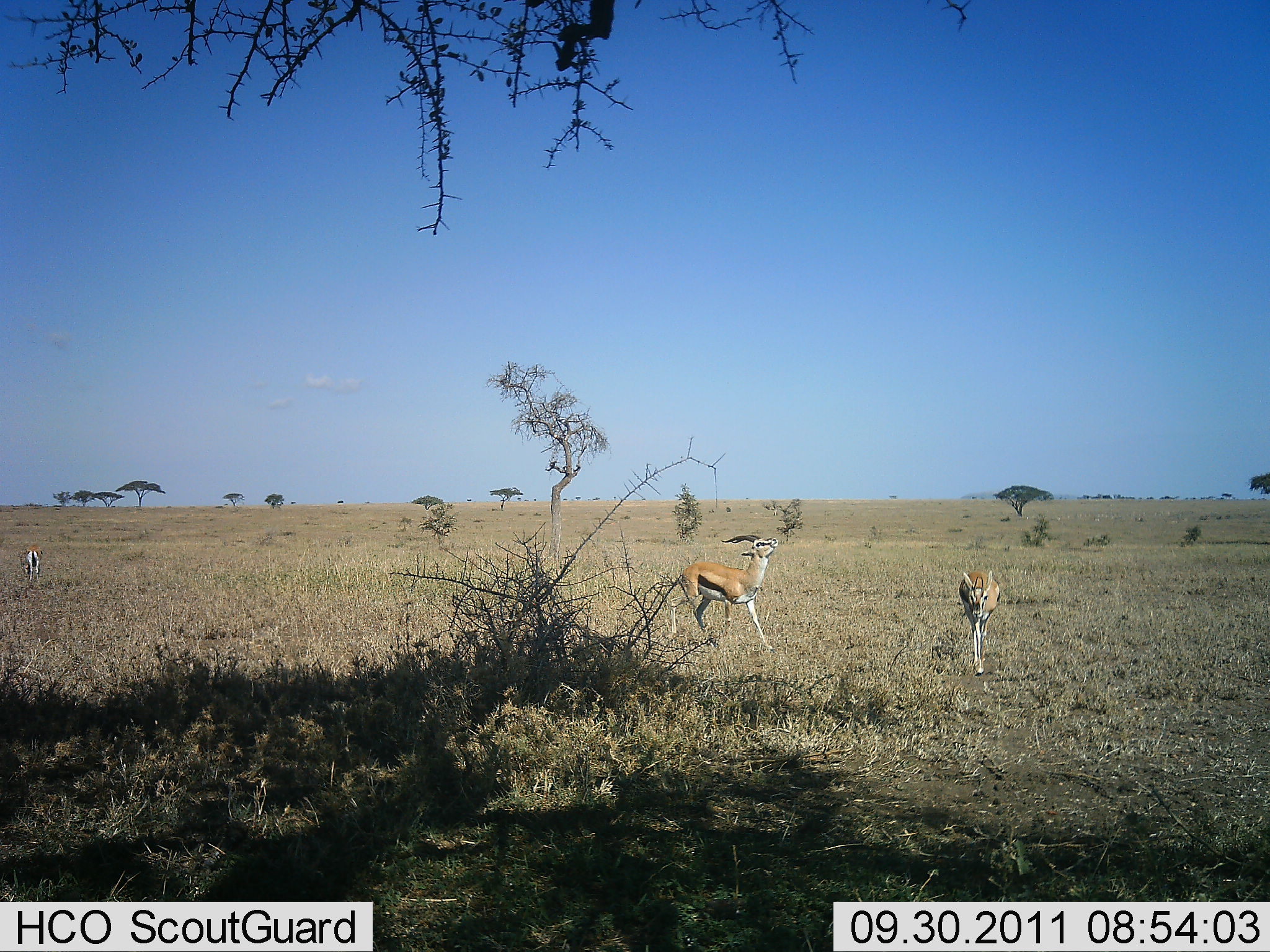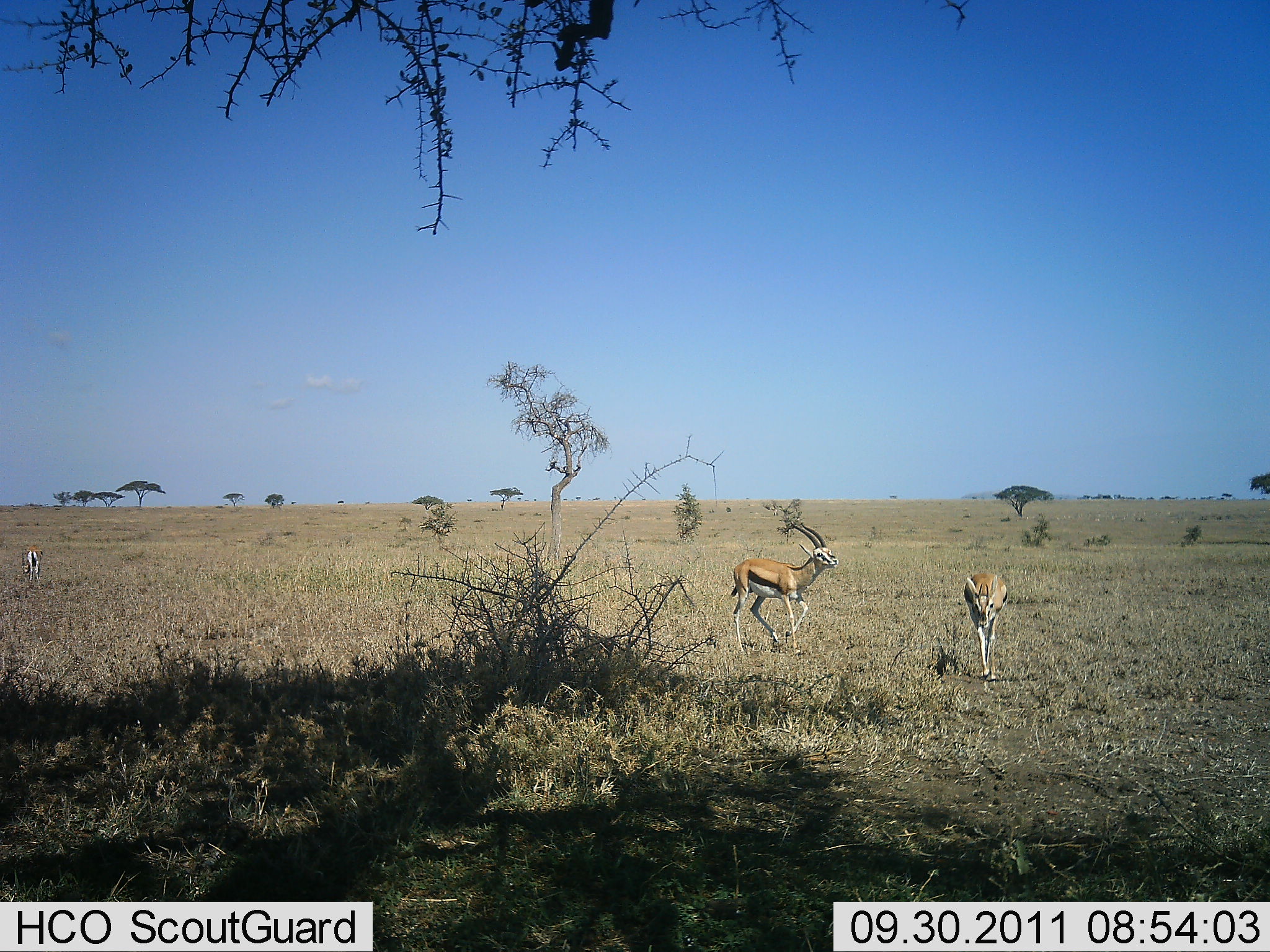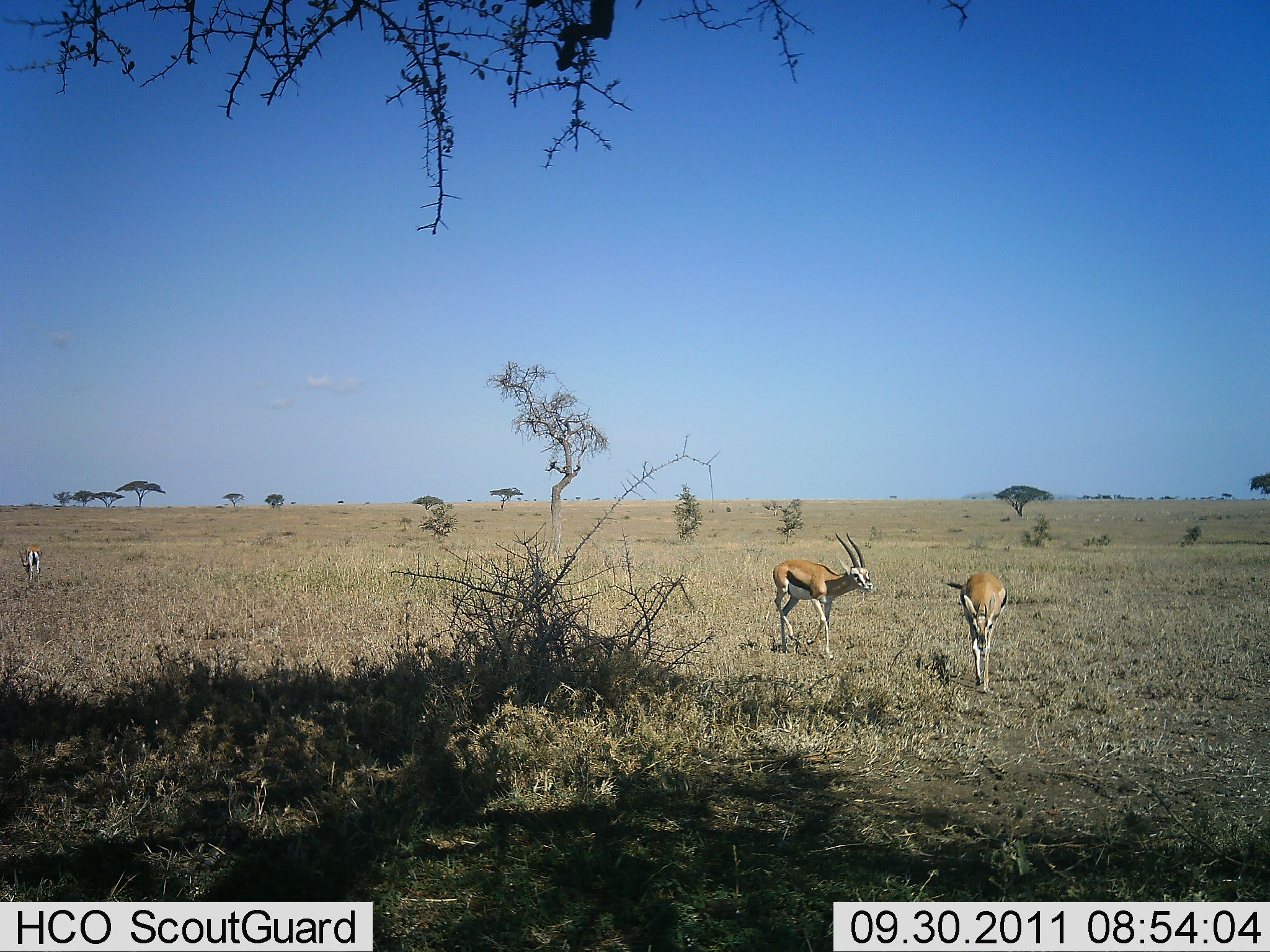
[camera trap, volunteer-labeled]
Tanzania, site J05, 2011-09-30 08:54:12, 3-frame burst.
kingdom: Animalia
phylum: Chordata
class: Mammalia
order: Artiodactyla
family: Bovidae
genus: Eudorcas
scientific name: Eudorcas thomsonii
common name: thomson's gazelle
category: gazellethomsons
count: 2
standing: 17%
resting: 0%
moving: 75%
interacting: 17%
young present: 0%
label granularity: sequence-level